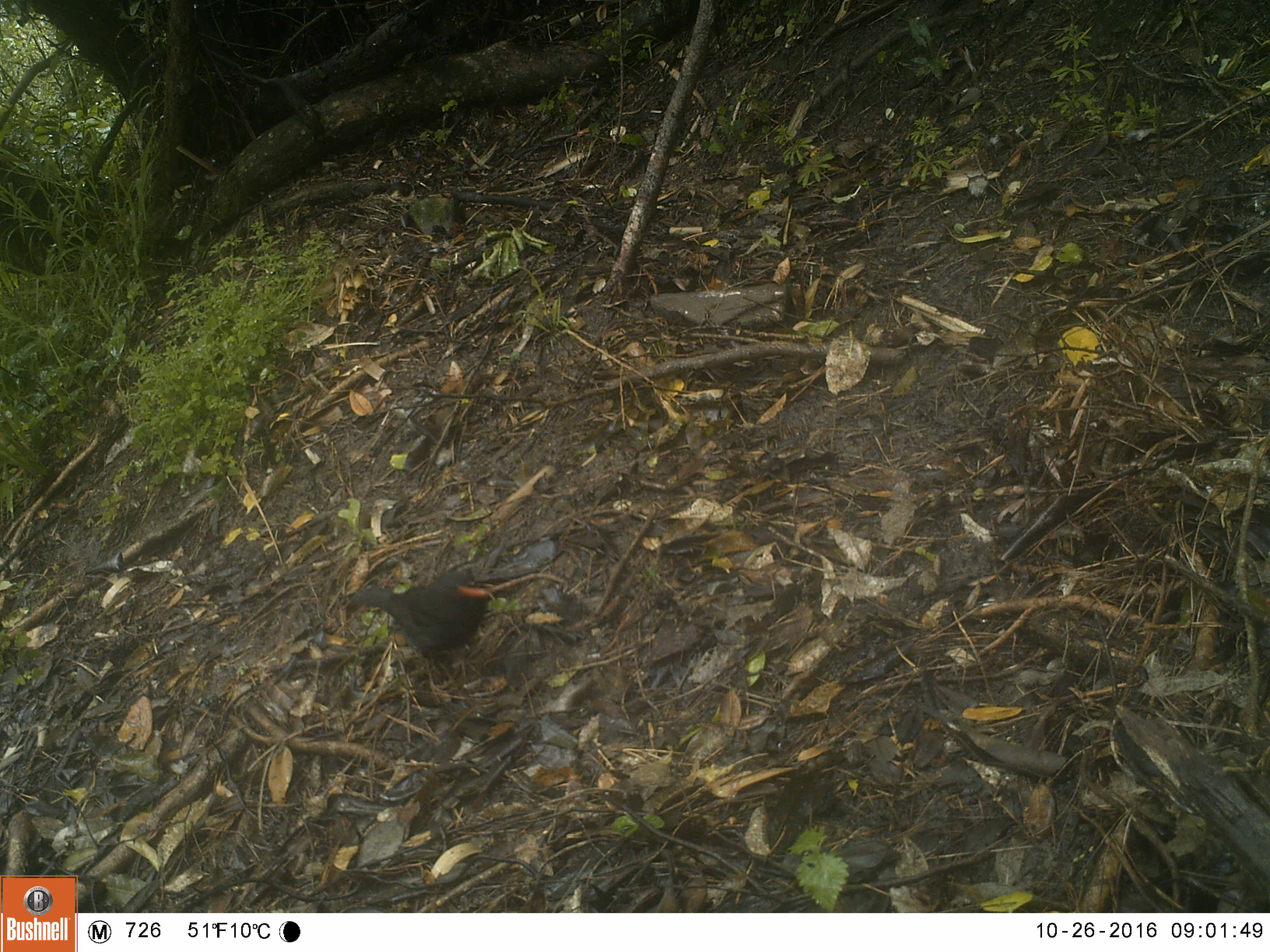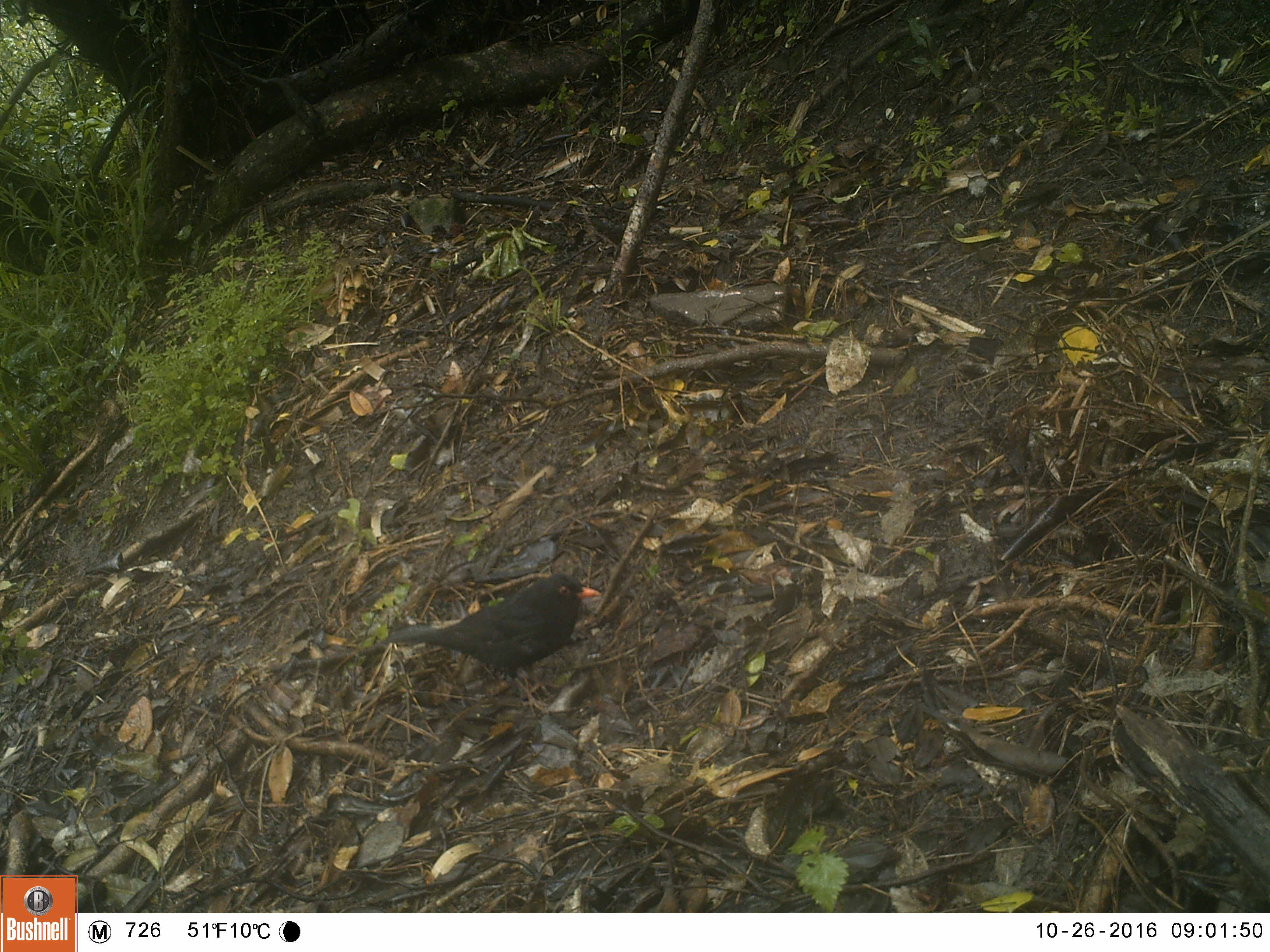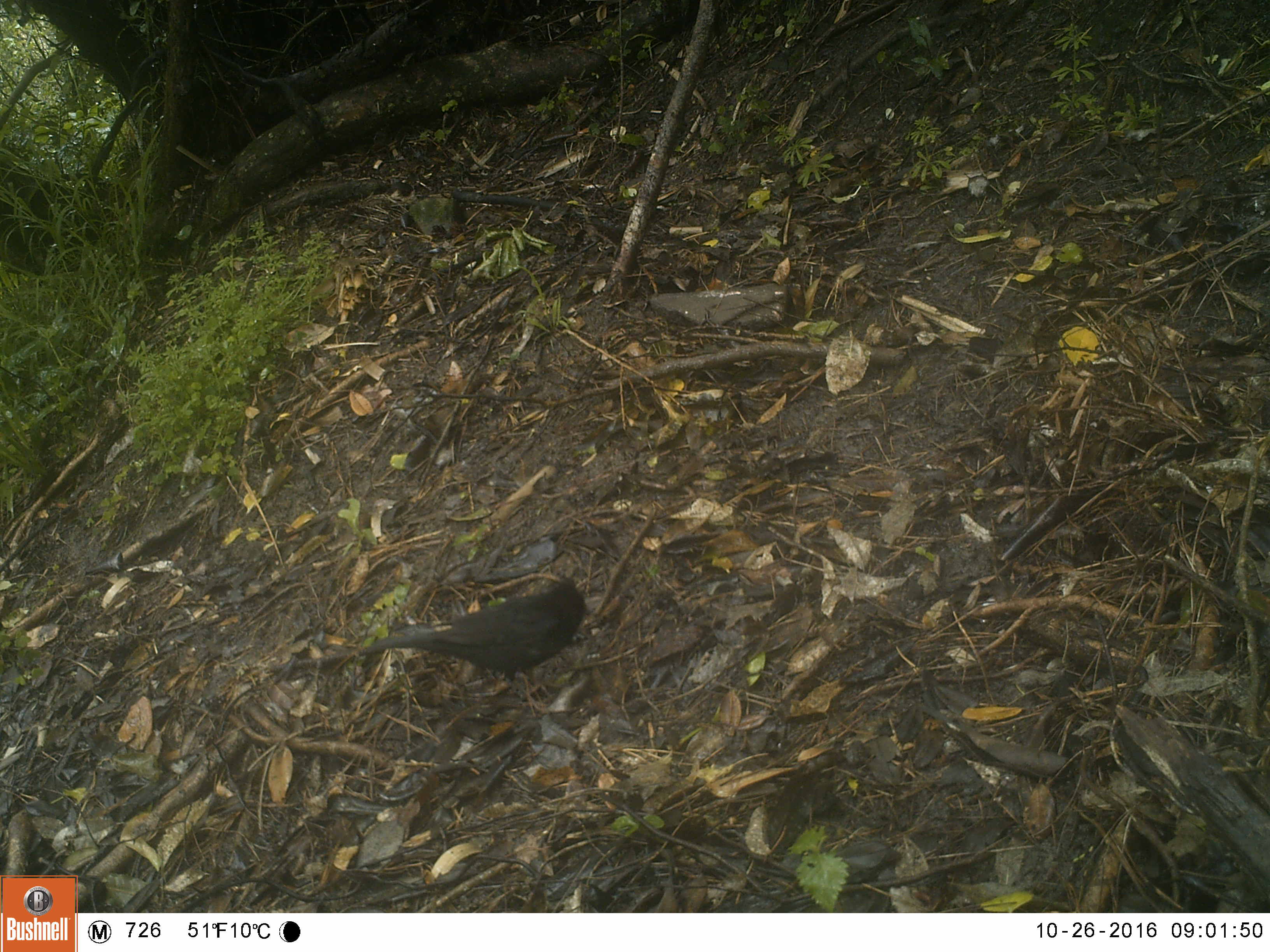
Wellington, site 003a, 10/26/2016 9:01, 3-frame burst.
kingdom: Animalia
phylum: Chordata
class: Aves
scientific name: Aves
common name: bird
Bird (Aves).